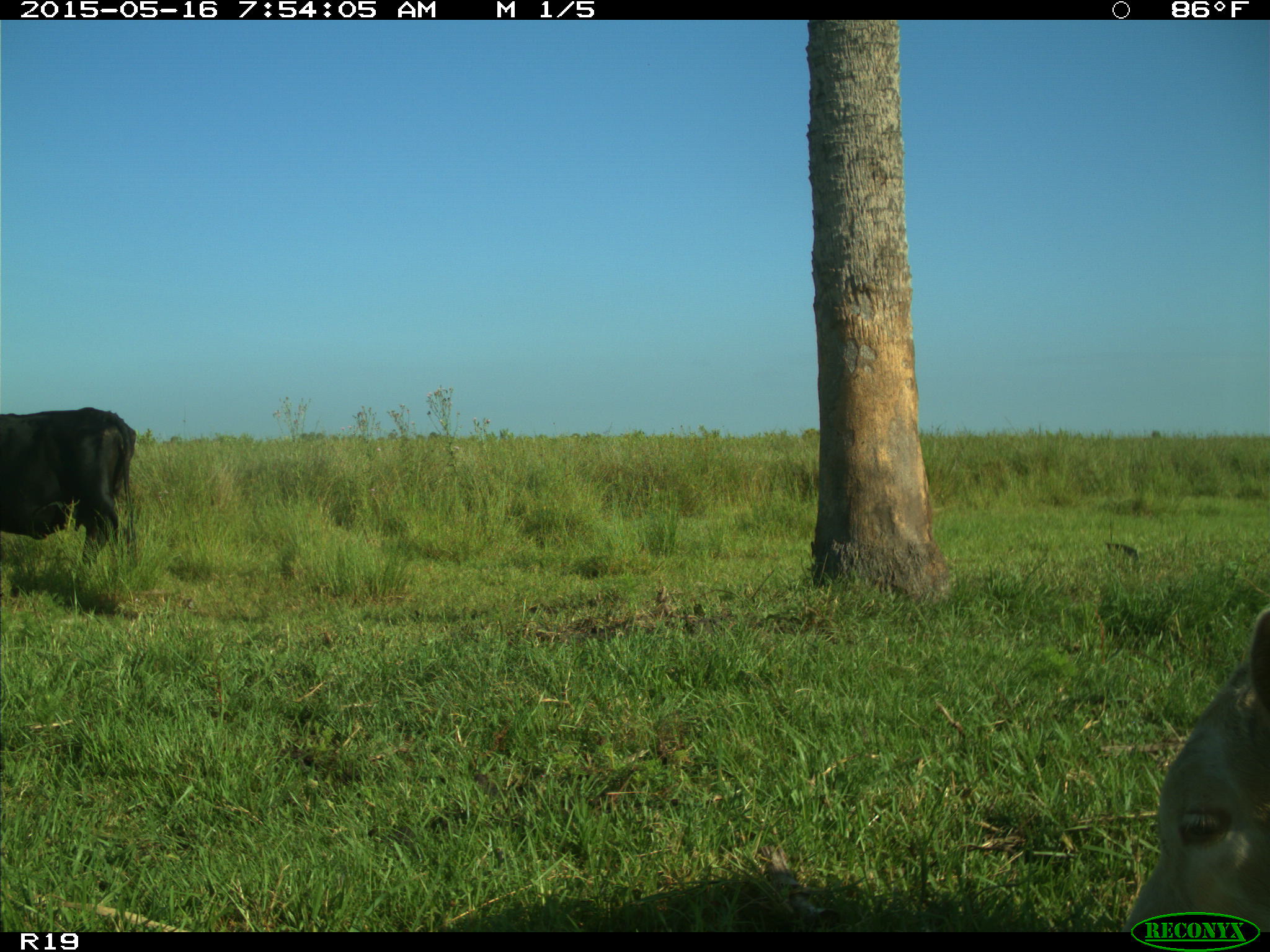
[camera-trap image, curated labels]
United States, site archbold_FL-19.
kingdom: Animalia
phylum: Chordata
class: Mammalia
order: Artiodactyla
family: Bovidae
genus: Bos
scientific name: Bos taurus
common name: domestic cow